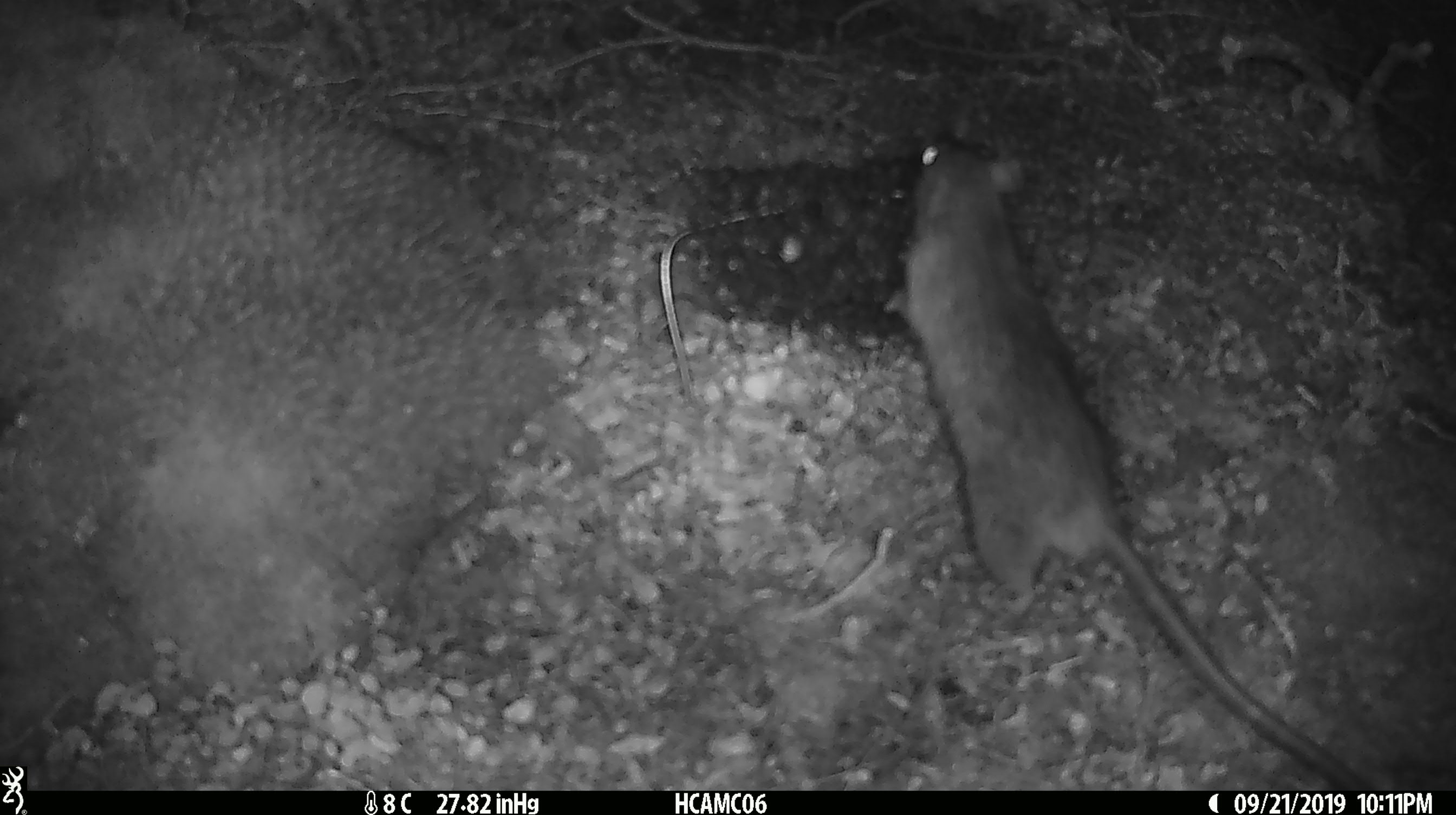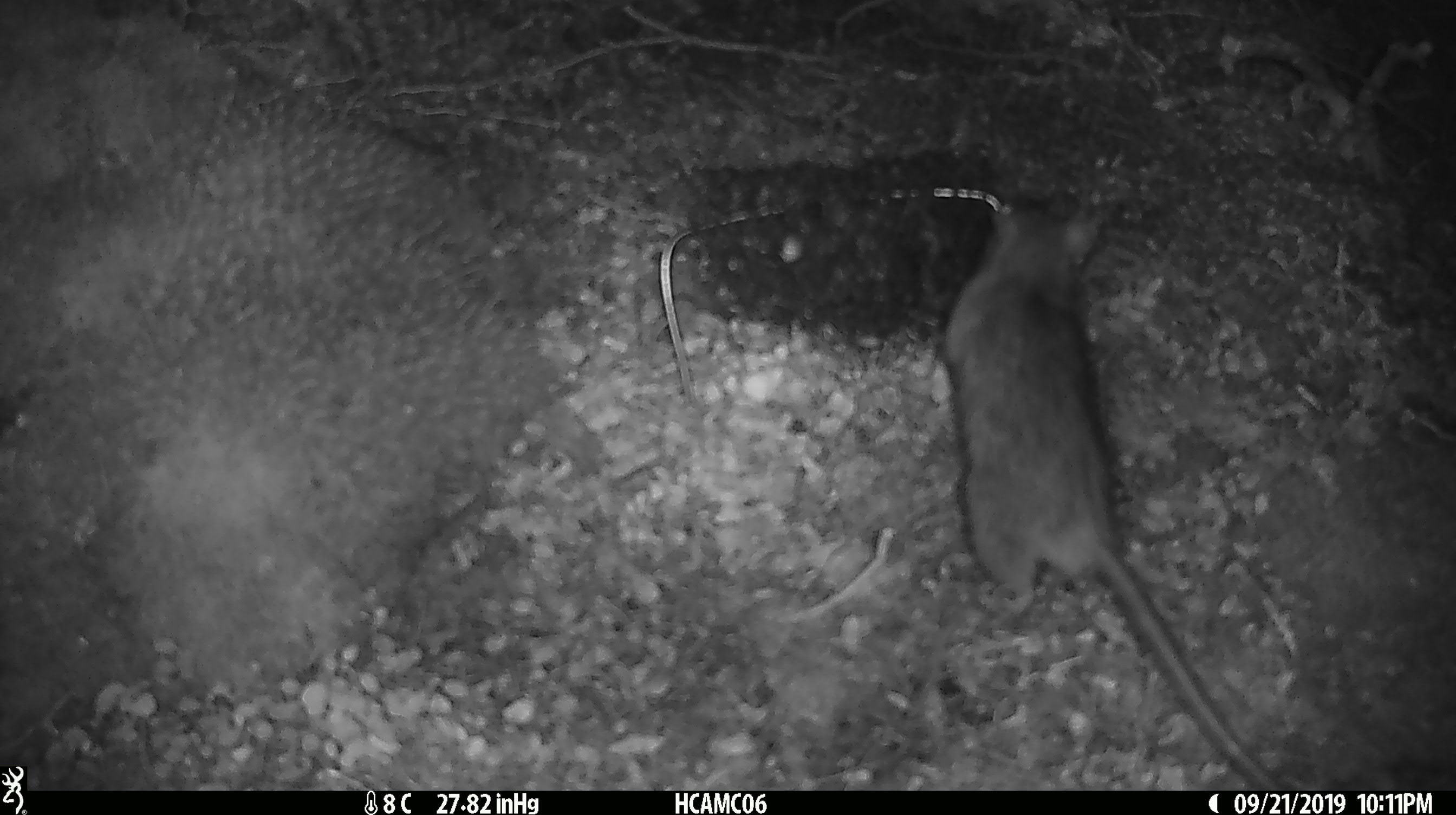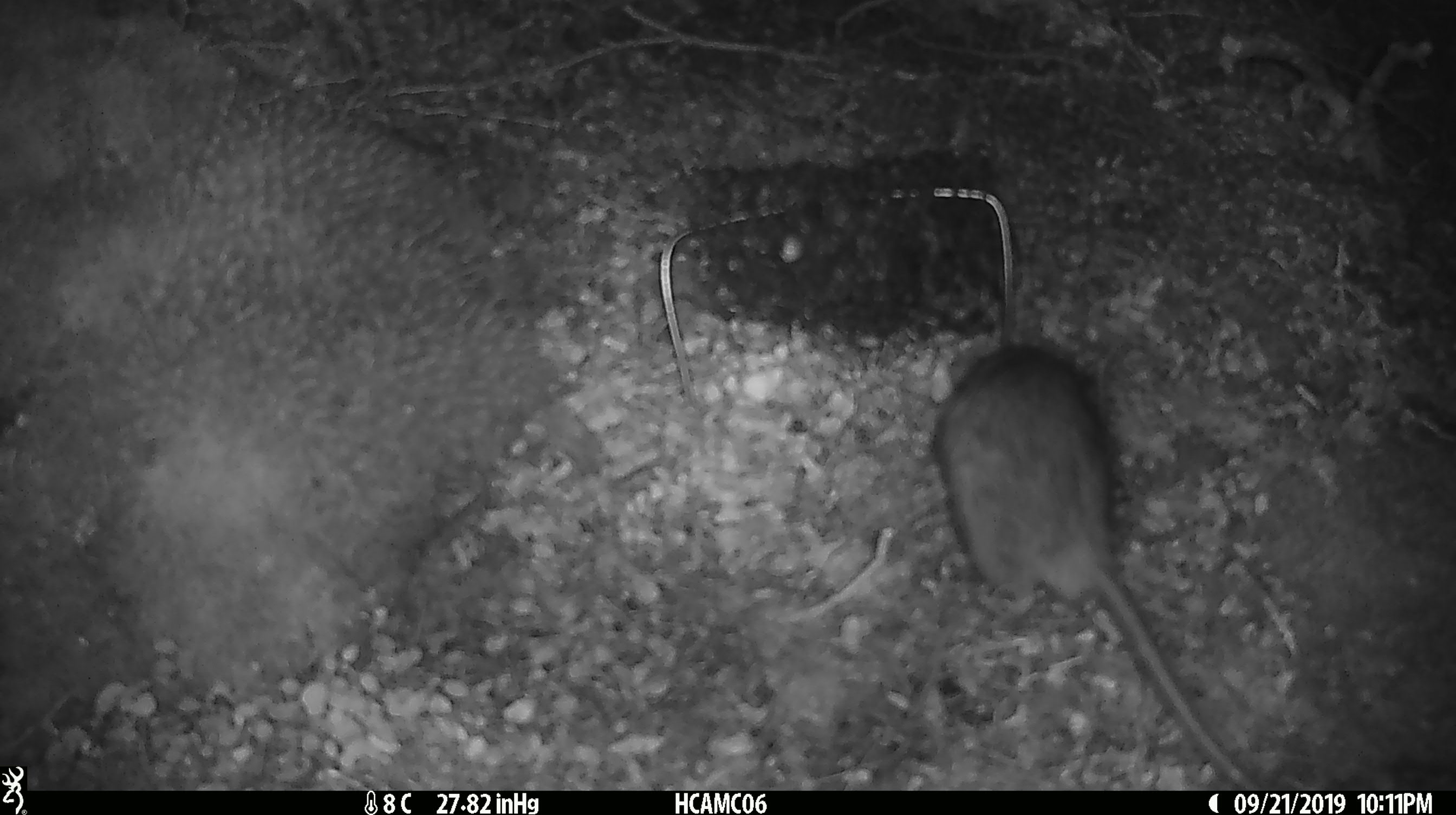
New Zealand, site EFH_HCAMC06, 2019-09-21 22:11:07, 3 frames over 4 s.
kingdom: Animalia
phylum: Chordata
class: Mammalia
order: Rodentia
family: Muridae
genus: Rattus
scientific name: Rattus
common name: rat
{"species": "rat (Rattus)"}